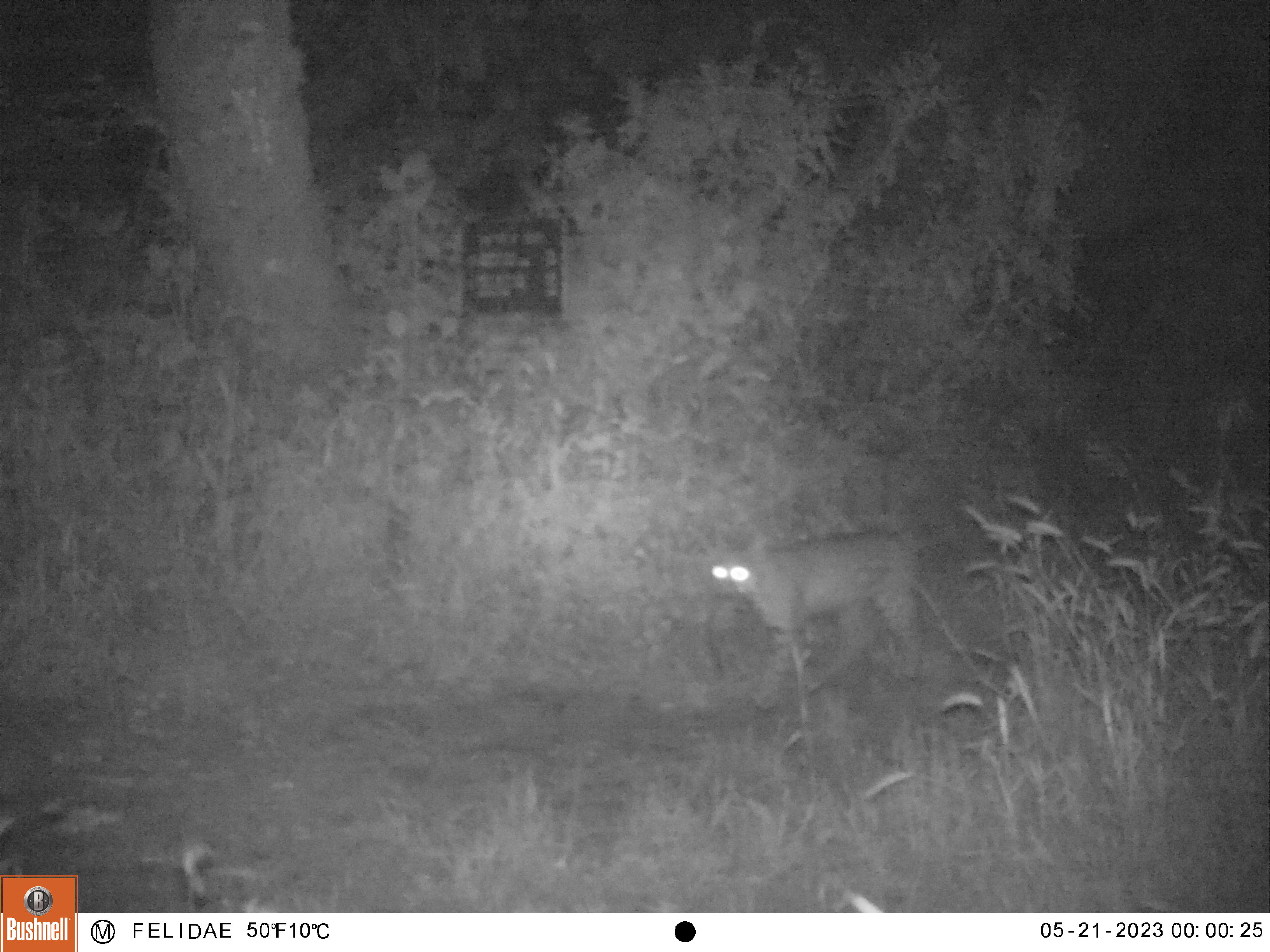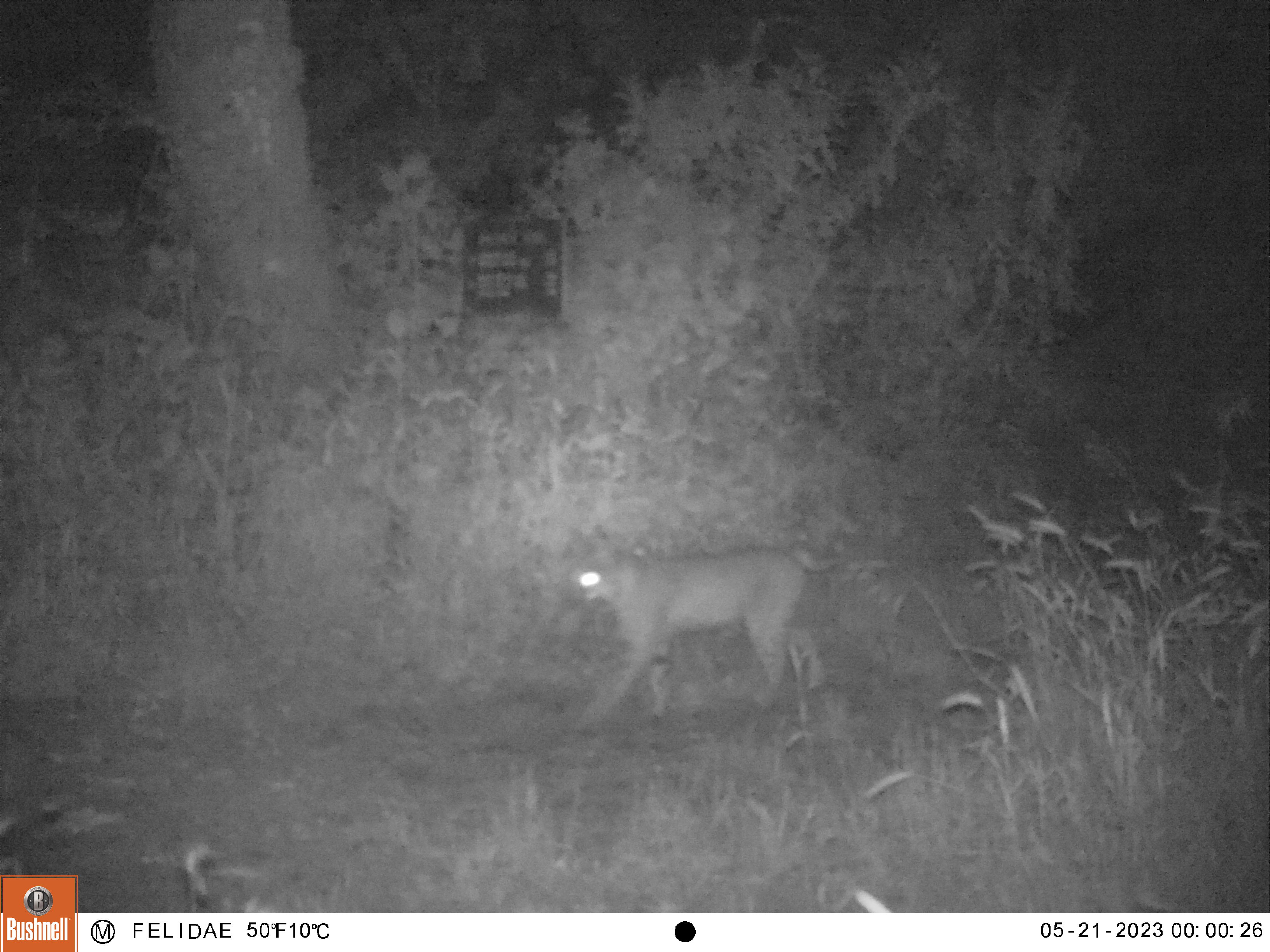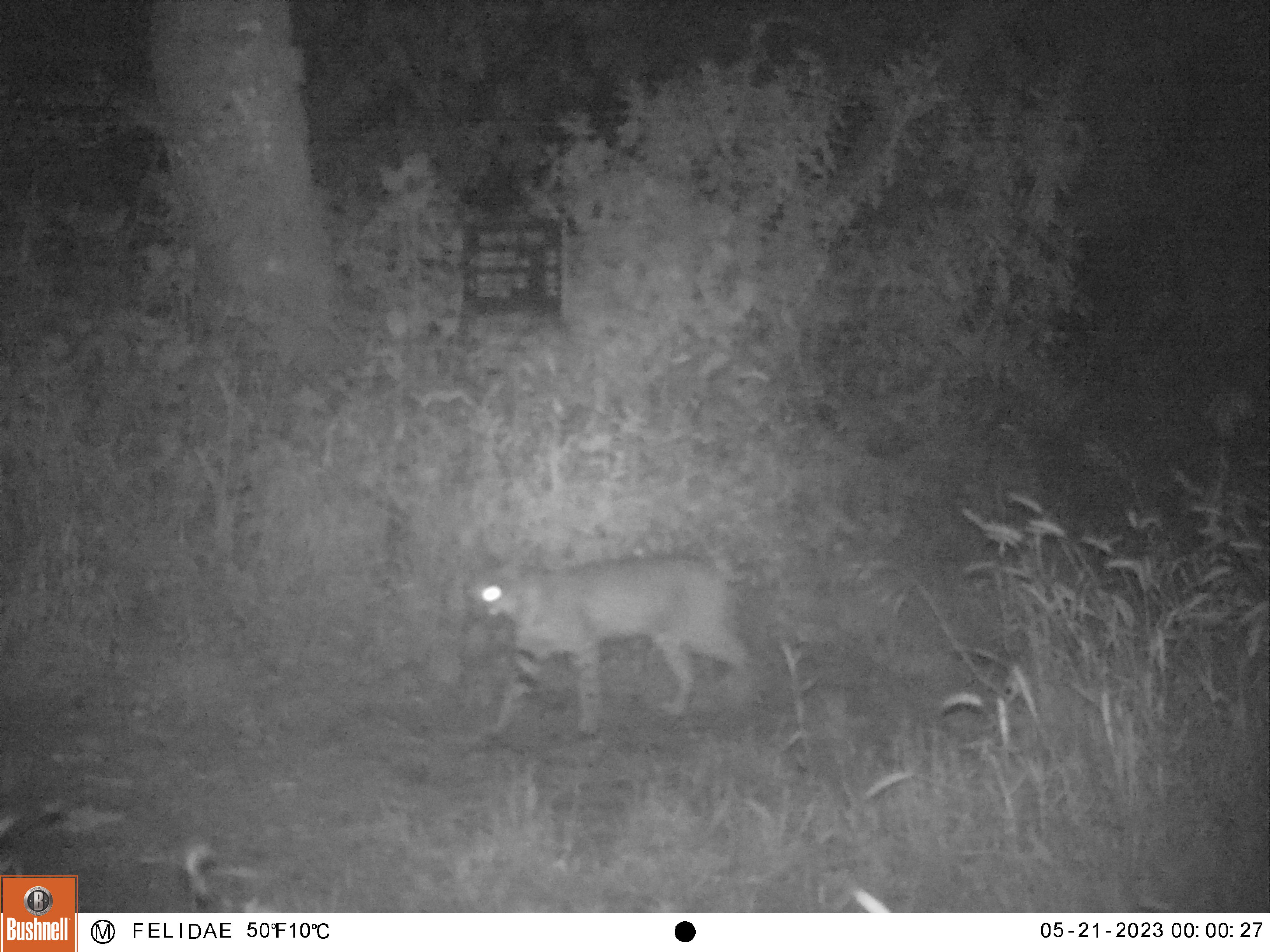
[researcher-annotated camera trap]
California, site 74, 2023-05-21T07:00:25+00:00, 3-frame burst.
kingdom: Animalia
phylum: Chordata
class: Mammalia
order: Carnivora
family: Felidae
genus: Lynx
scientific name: Lynx rufus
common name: bobcat